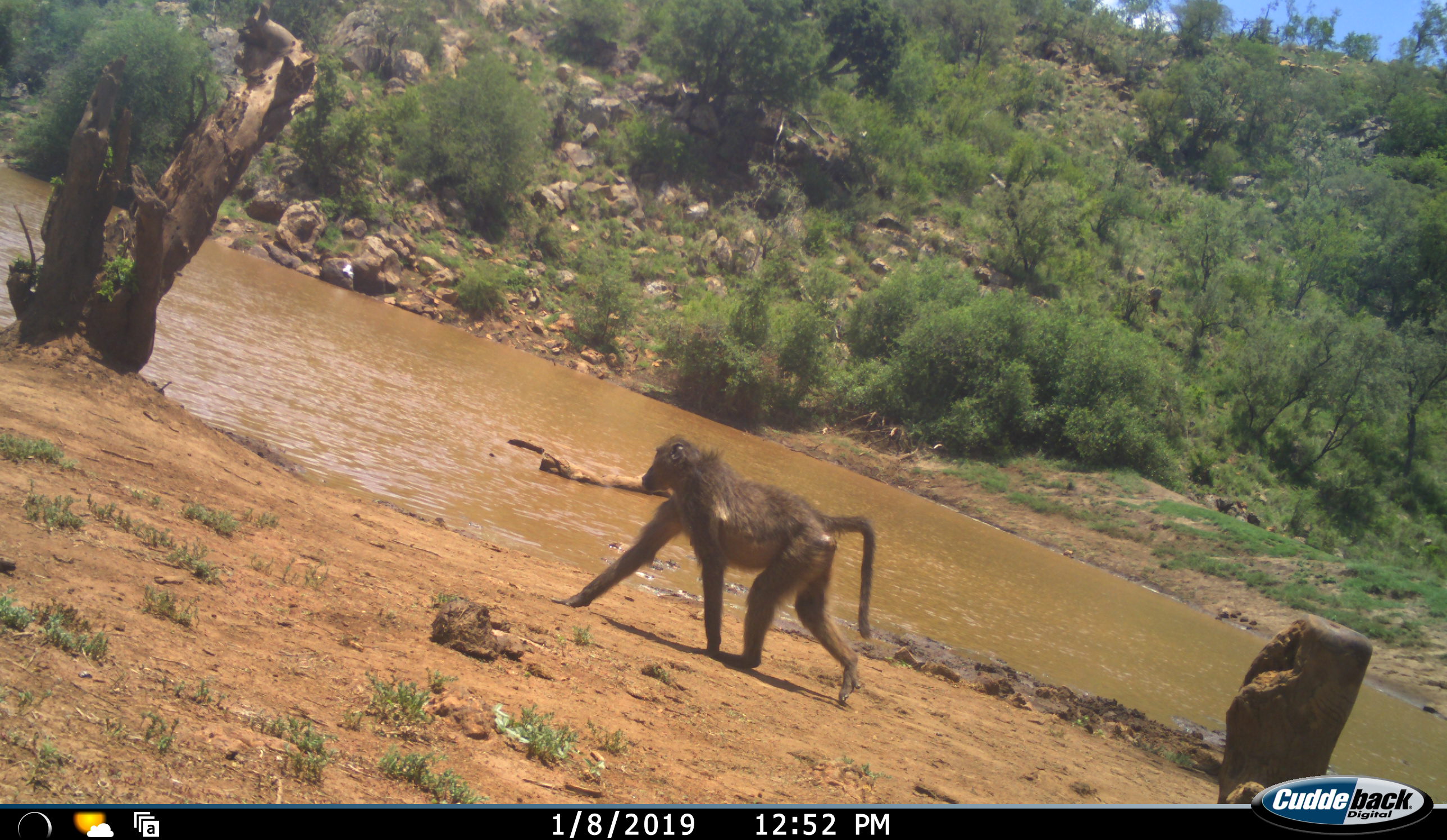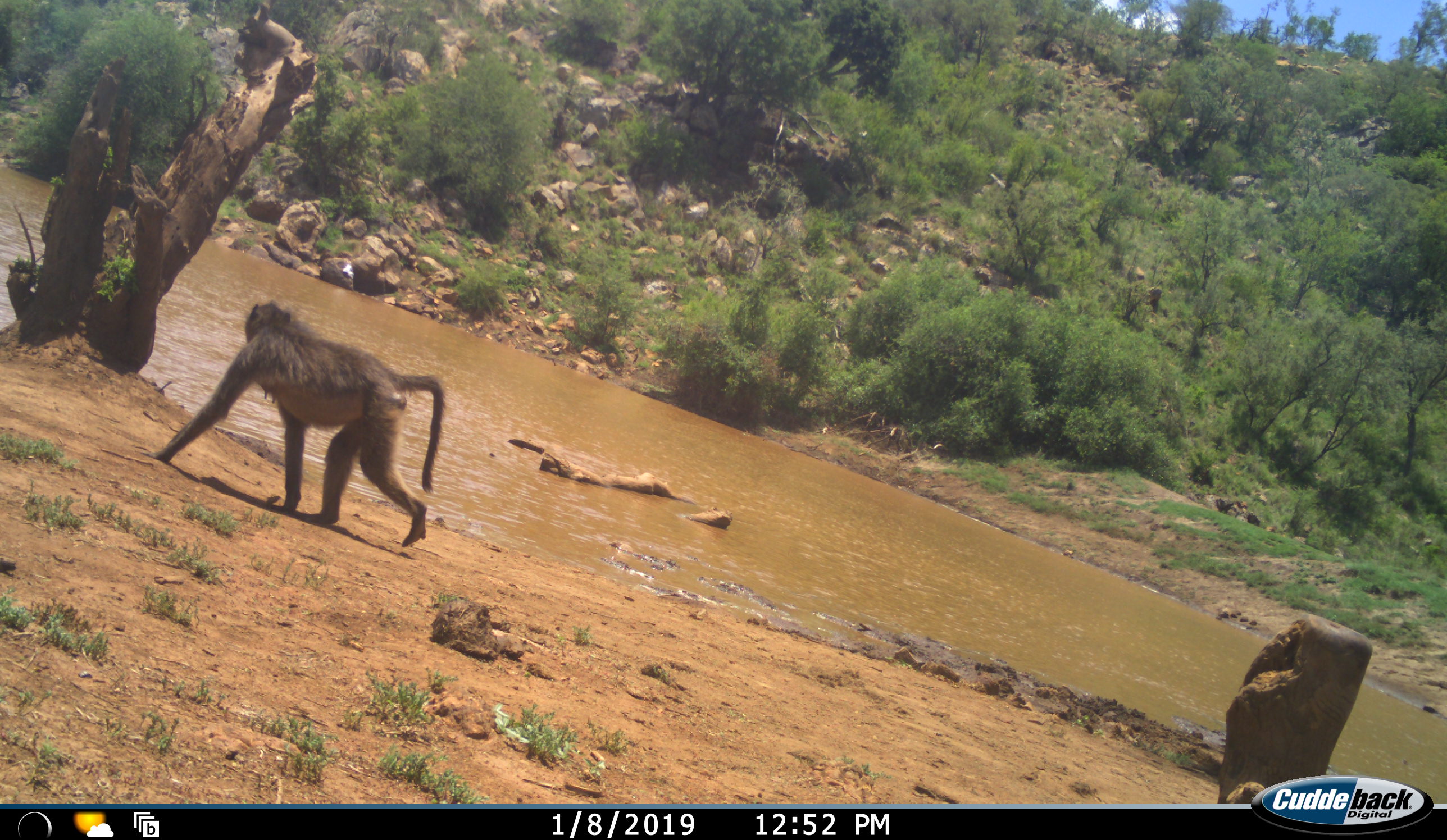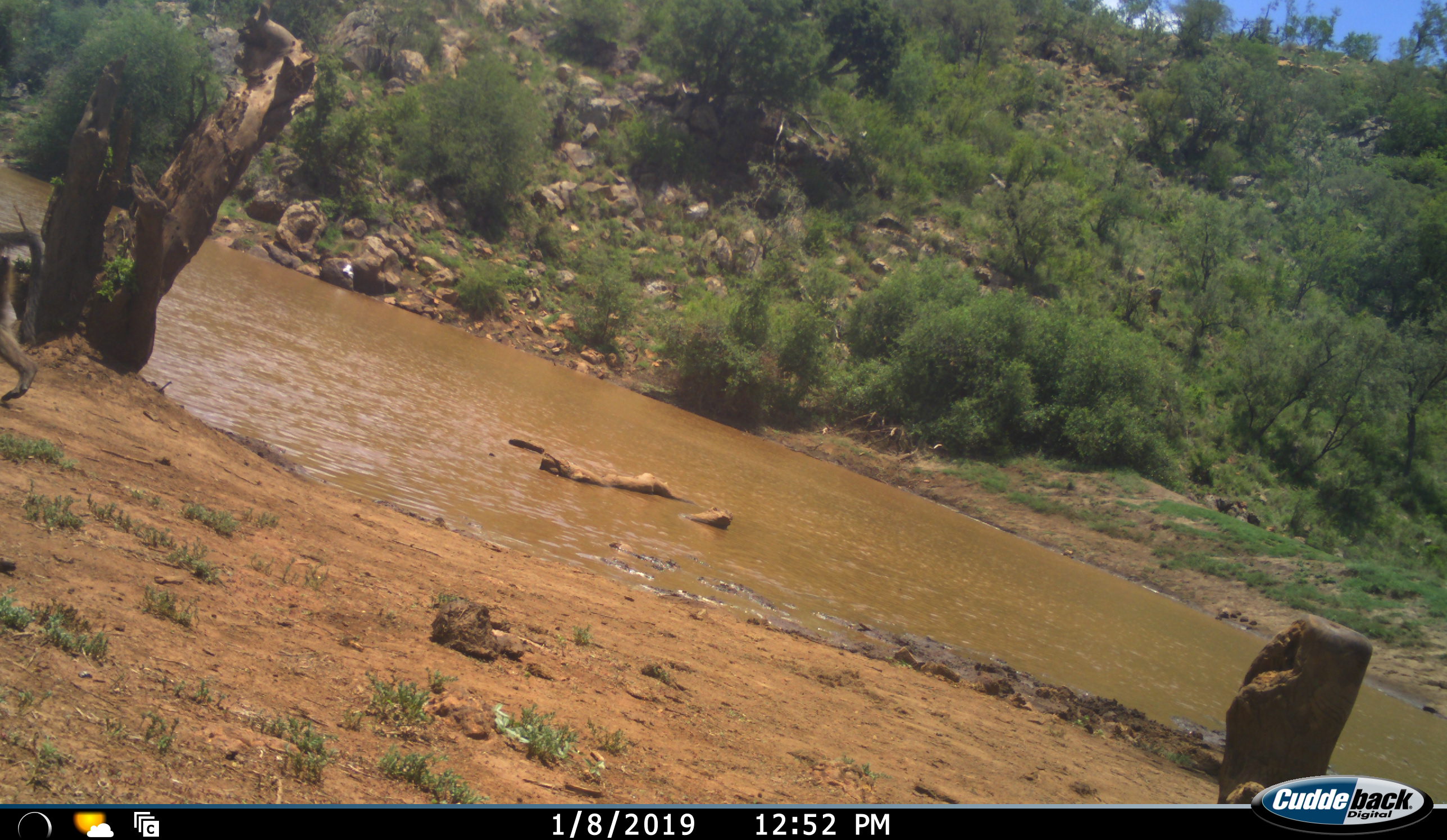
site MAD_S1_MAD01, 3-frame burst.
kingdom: Animalia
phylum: Chordata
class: Mammalia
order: Primates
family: Cercopithecidae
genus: Papio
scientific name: Papio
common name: baboon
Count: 1.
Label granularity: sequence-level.